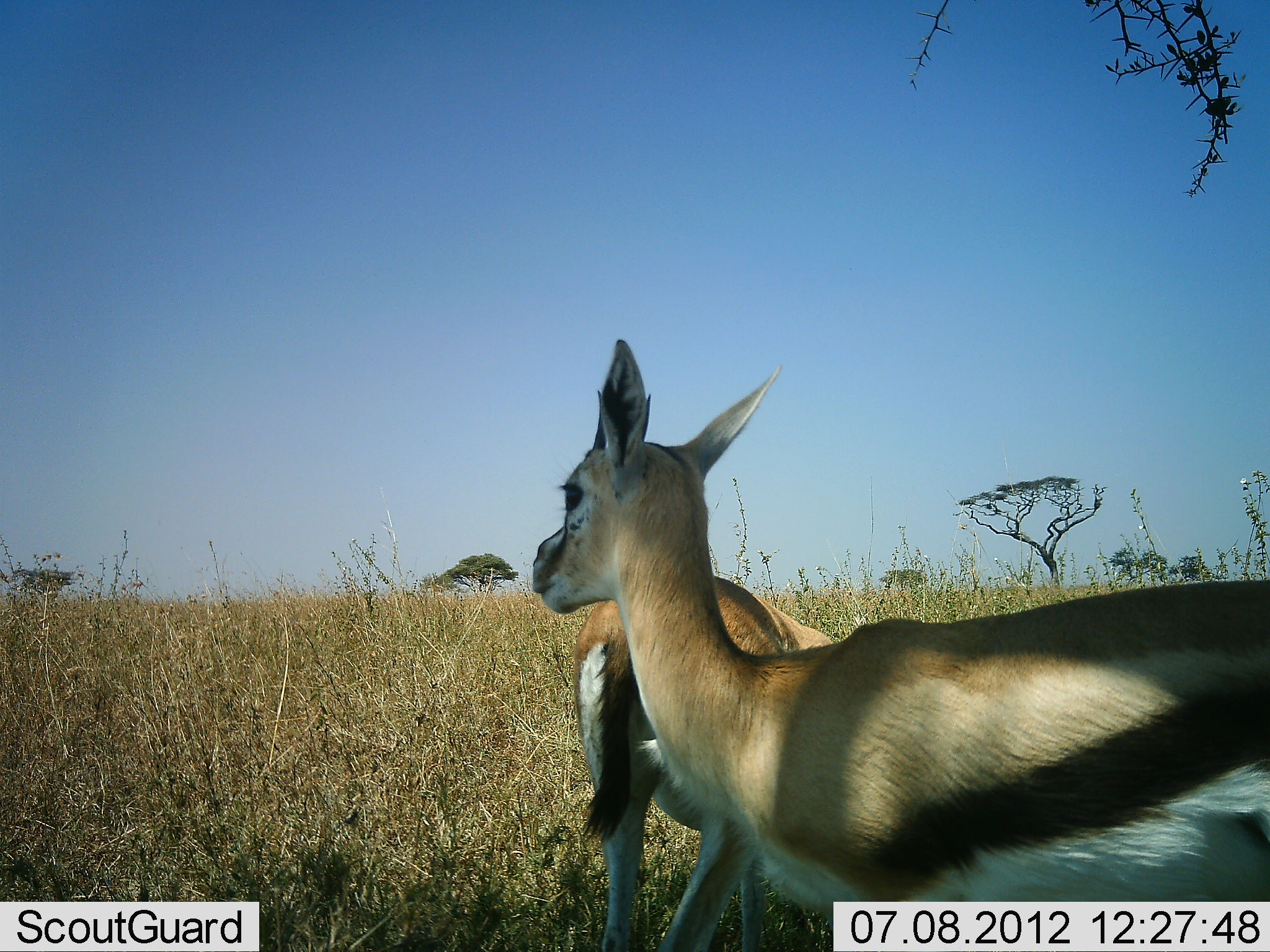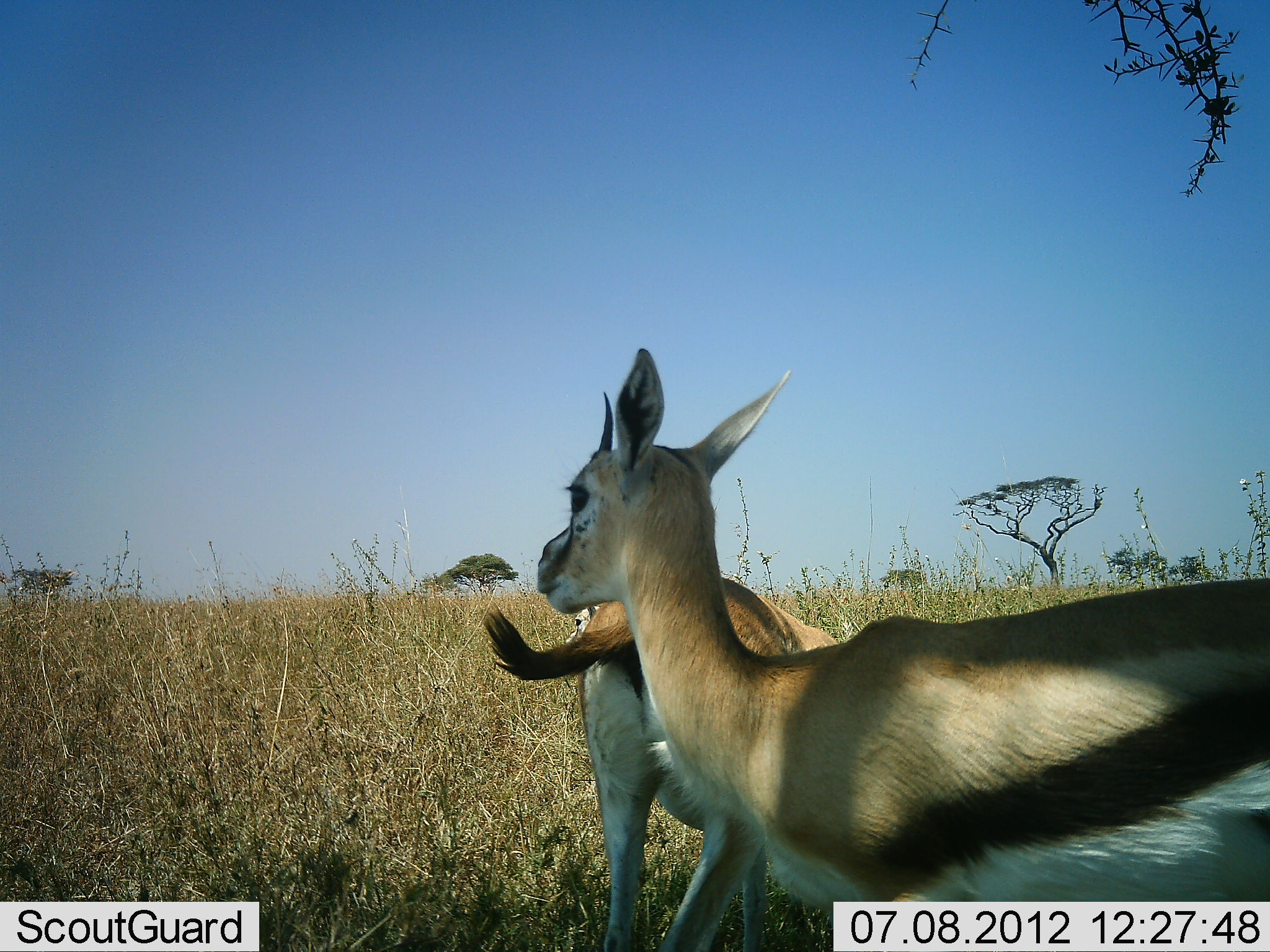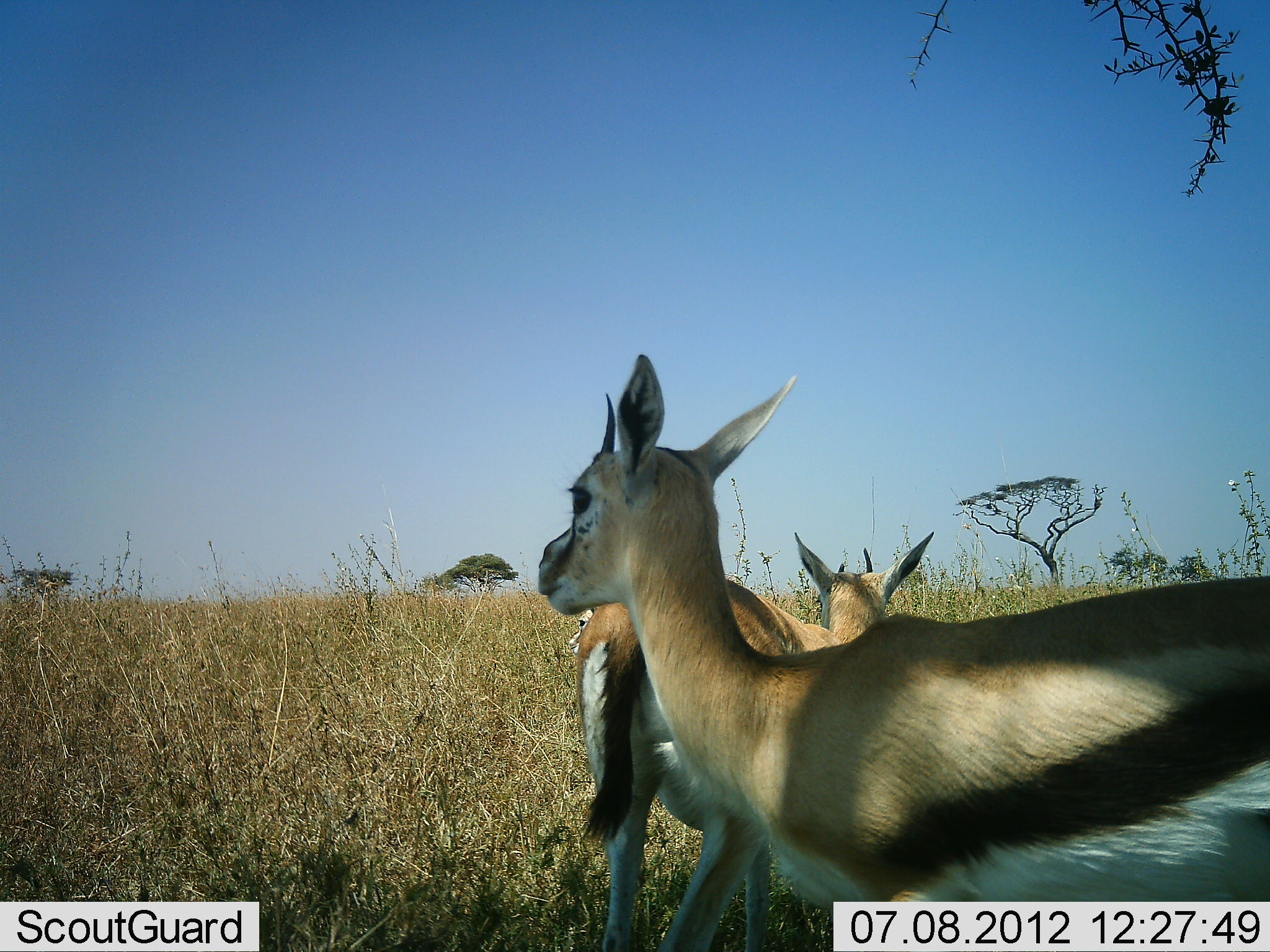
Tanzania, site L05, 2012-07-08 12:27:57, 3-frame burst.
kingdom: Animalia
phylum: Chordata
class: Mammalia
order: Artiodactyla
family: Bovidae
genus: Eudorcas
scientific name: Eudorcas thomsonii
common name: thomson's gazelle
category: gazellethomsons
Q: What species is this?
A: Gazellethomsons (thomson's gazelle) (Eudorcas thomsonii).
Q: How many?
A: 2.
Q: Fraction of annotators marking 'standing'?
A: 70%.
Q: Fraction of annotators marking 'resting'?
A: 0%.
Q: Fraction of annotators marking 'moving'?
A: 10%.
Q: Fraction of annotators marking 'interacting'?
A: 20%.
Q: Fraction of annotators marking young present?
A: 10%.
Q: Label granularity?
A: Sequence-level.